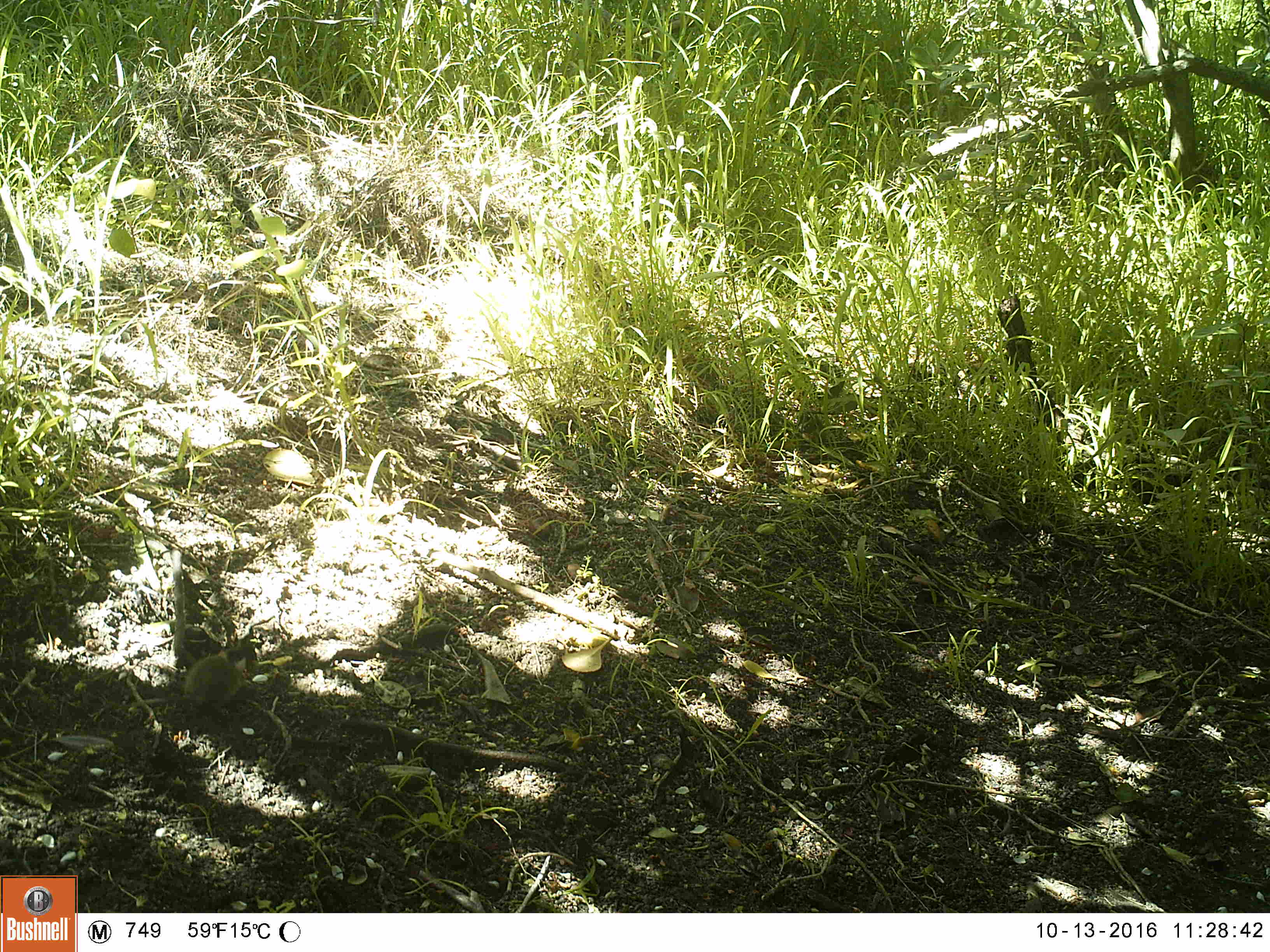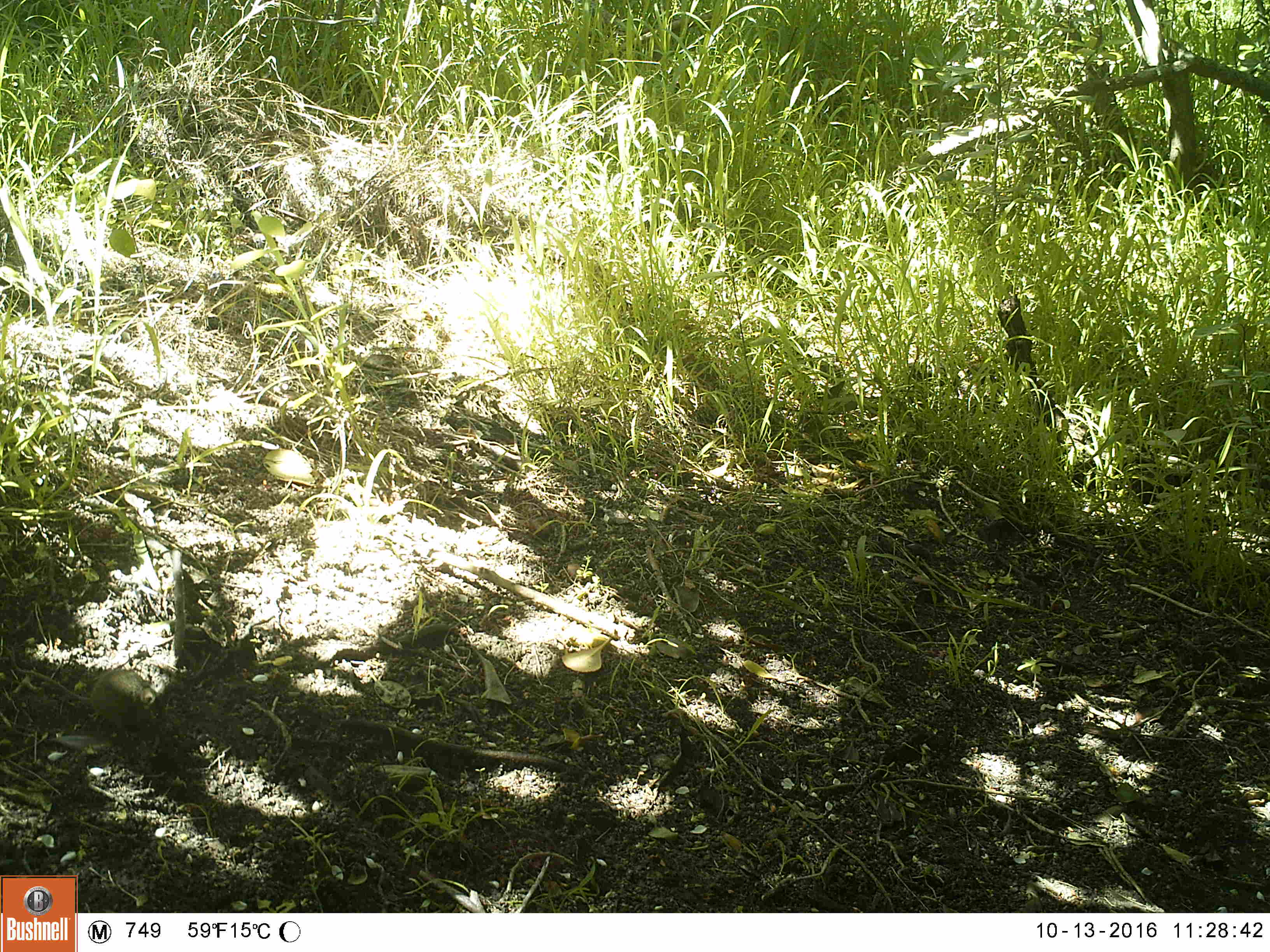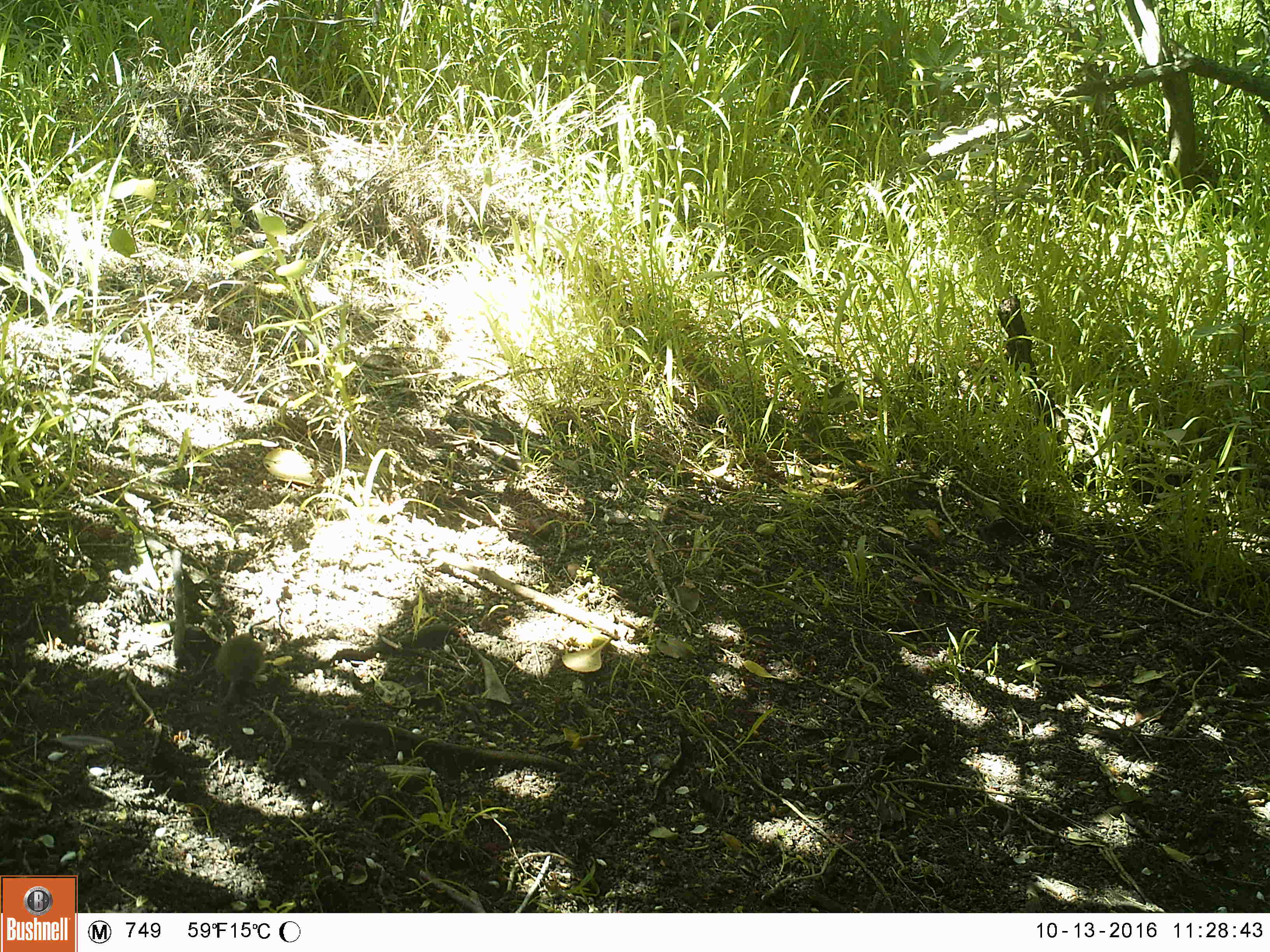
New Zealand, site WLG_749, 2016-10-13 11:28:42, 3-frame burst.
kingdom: Animalia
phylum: Chordata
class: Mammalia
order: Rodentia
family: Muridae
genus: Mus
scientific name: Mus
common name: mouse